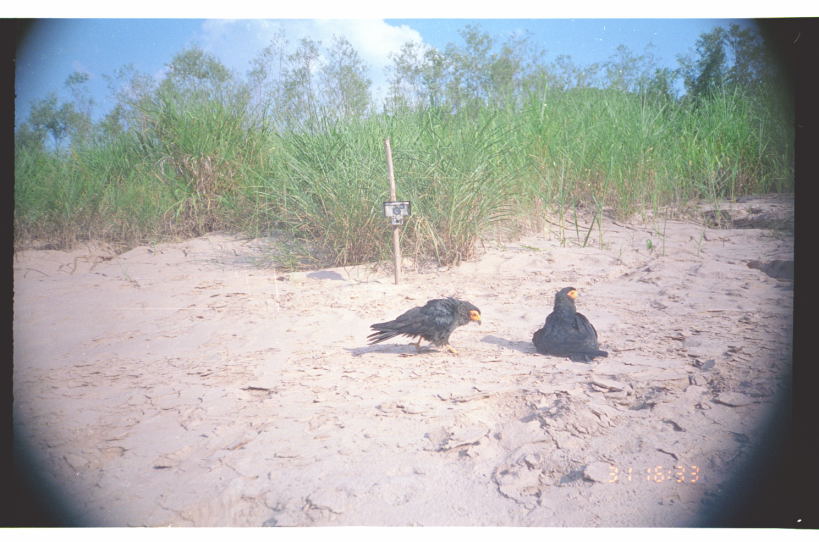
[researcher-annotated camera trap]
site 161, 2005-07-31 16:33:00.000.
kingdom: Animalia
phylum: Chordata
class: Aves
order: Falconiformes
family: Falconidae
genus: Daptrius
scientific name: Daptrius ater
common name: black caracara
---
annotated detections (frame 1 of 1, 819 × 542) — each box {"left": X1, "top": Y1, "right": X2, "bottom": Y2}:
daptrius ater: {"left": 365, "top": 297, "right": 481, "bottom": 358}; {"left": 532, "top": 286, "right": 608, "bottom": 364}